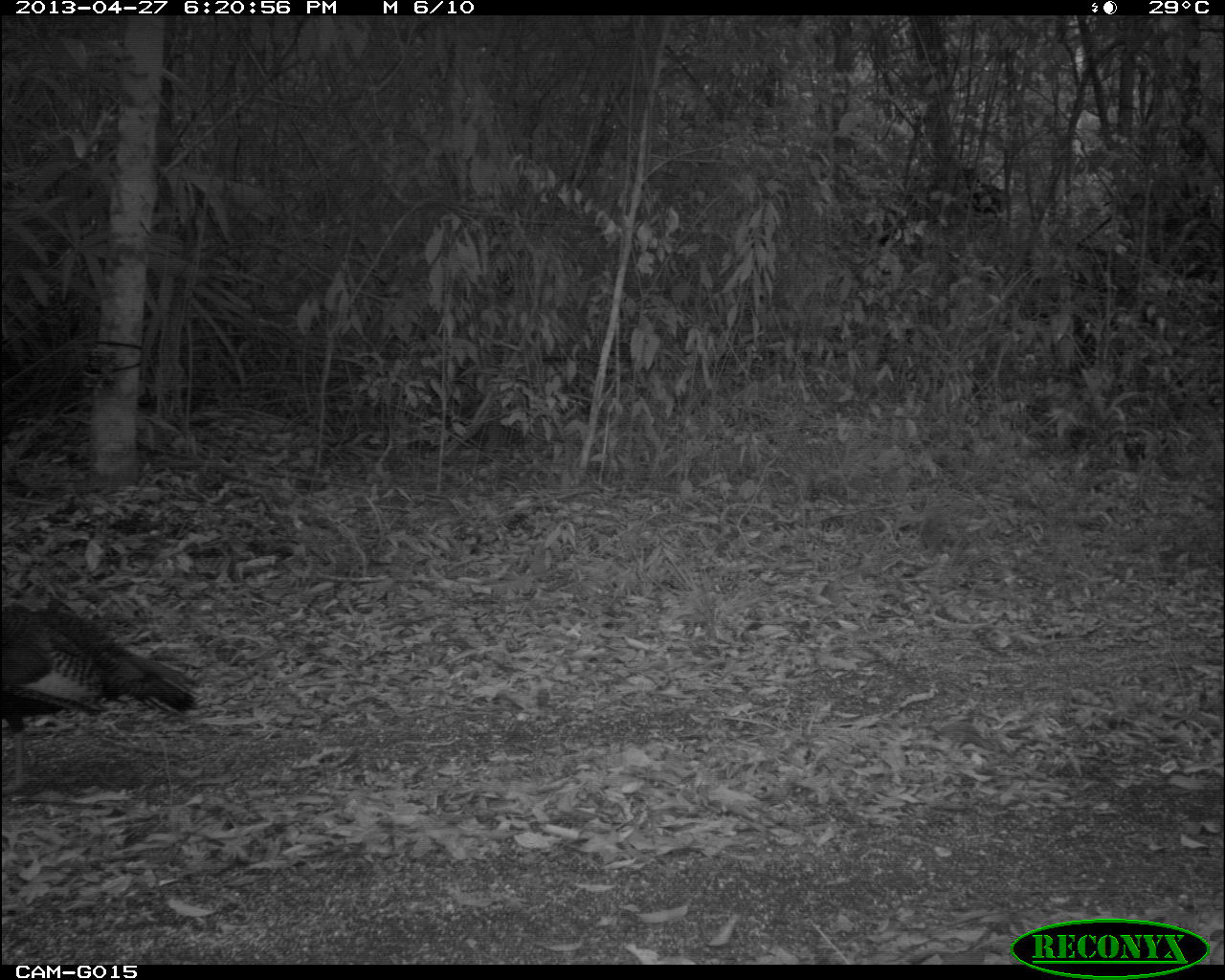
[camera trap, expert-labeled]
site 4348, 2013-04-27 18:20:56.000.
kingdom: Animalia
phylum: Chordata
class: Aves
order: Galliformes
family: Phasianidae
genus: Meleagris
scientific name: Meleagris ocellata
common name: ocellated turkey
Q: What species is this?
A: Meleagris ocellata (ocellated turkey).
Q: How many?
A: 1.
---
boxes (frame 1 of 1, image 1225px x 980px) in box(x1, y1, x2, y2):
meleagris ocellata: box(1, 599, 198, 797)